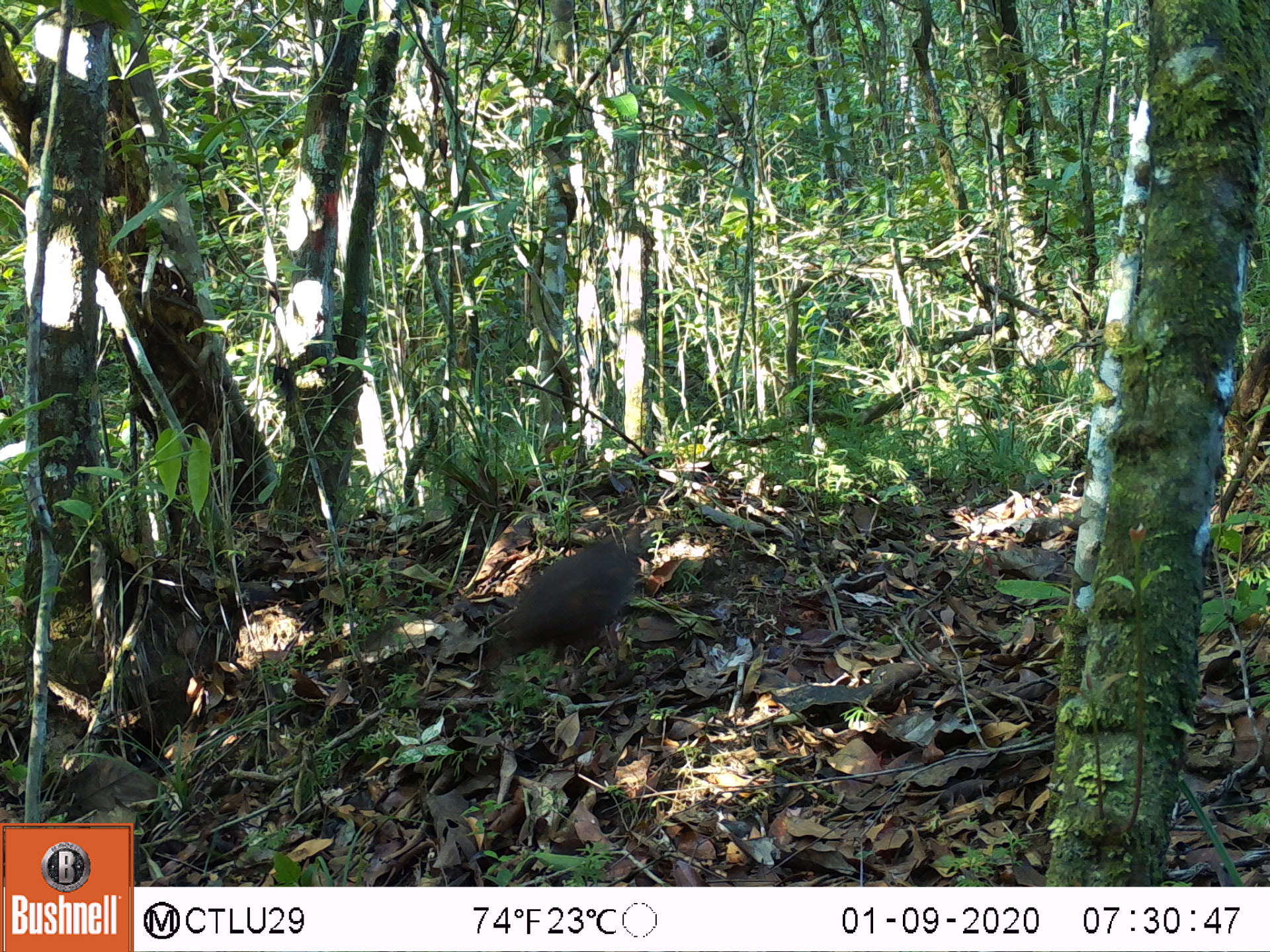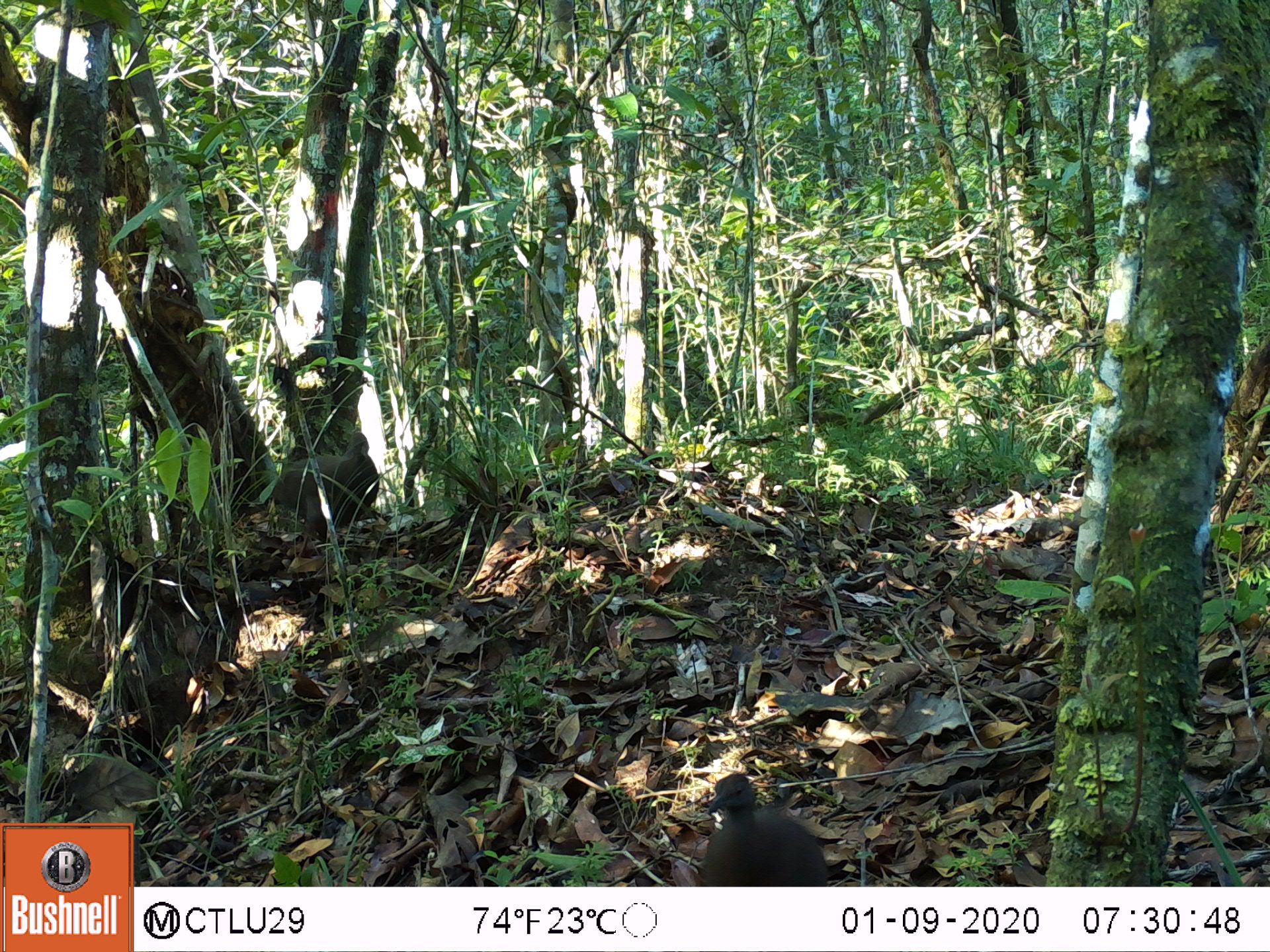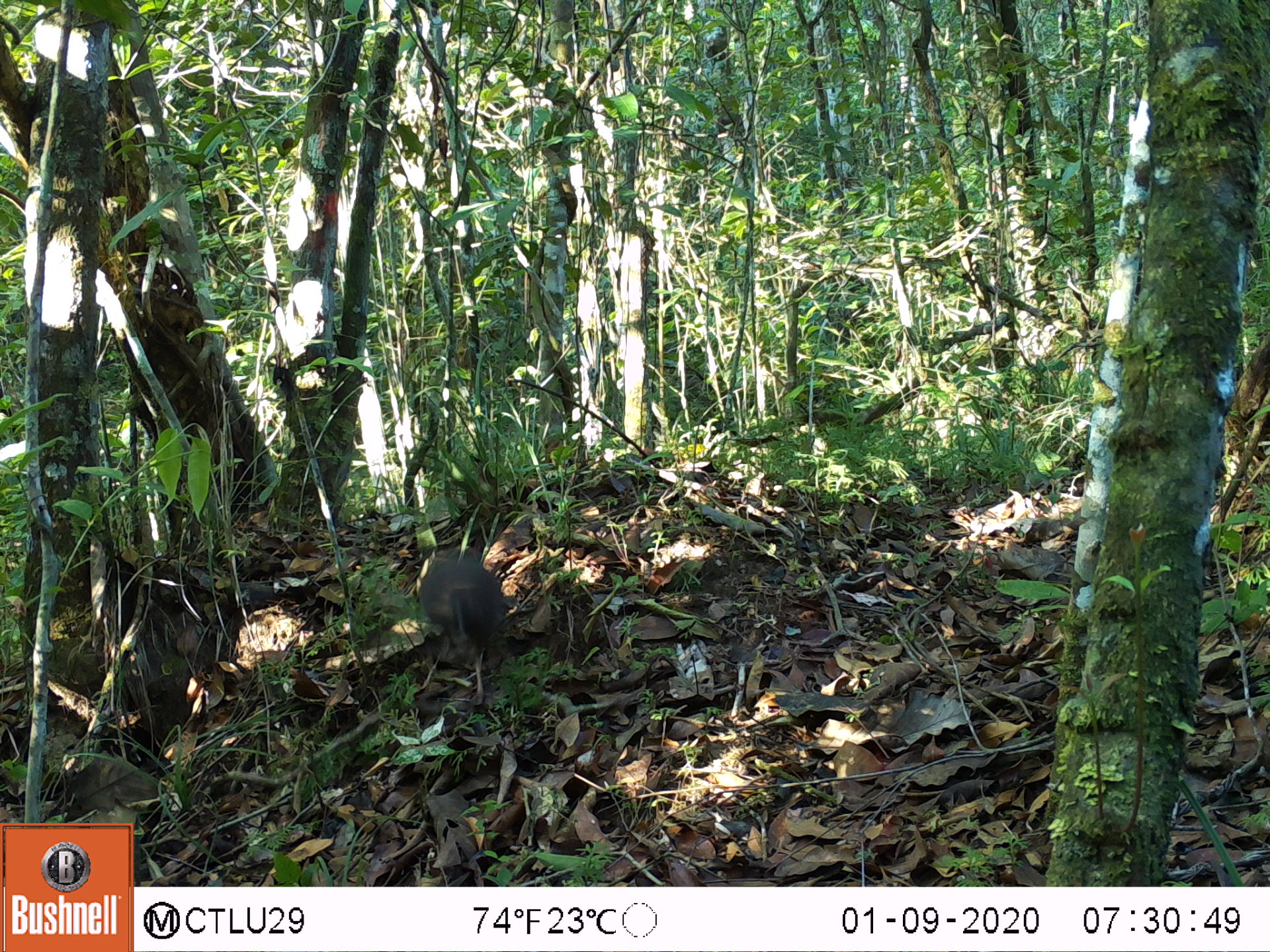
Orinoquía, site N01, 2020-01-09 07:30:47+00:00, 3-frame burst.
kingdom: Animalia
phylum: Chordata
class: Aves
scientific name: Aves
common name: bird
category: unknown bird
Unknown bird (bird) (Aves).